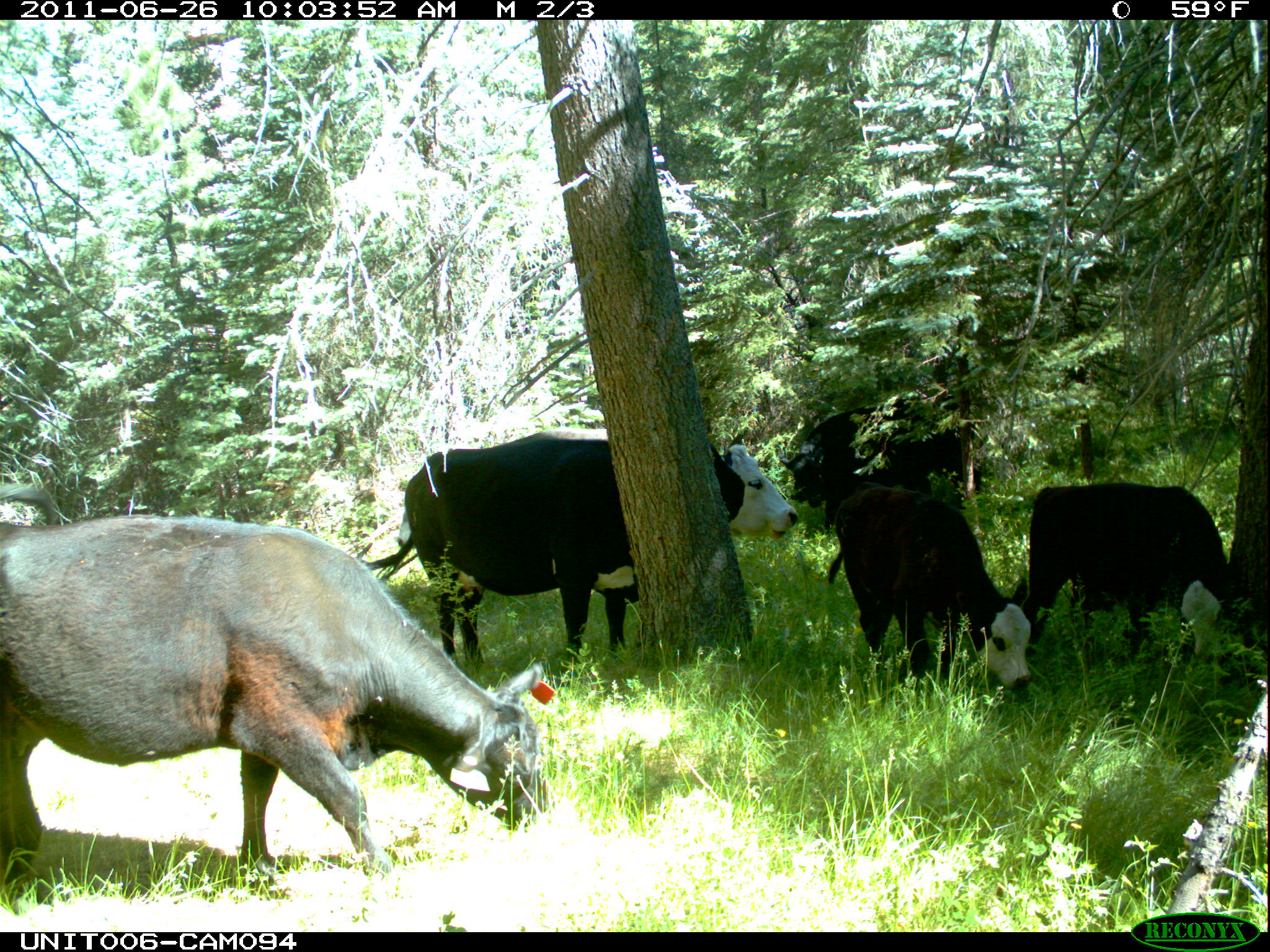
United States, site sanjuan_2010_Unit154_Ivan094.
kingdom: Animalia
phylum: Chordata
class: Mammalia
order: Artiodactyla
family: Bovidae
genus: Bos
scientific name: Bos taurus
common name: domestic cow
Bos taurus (domestic cow).